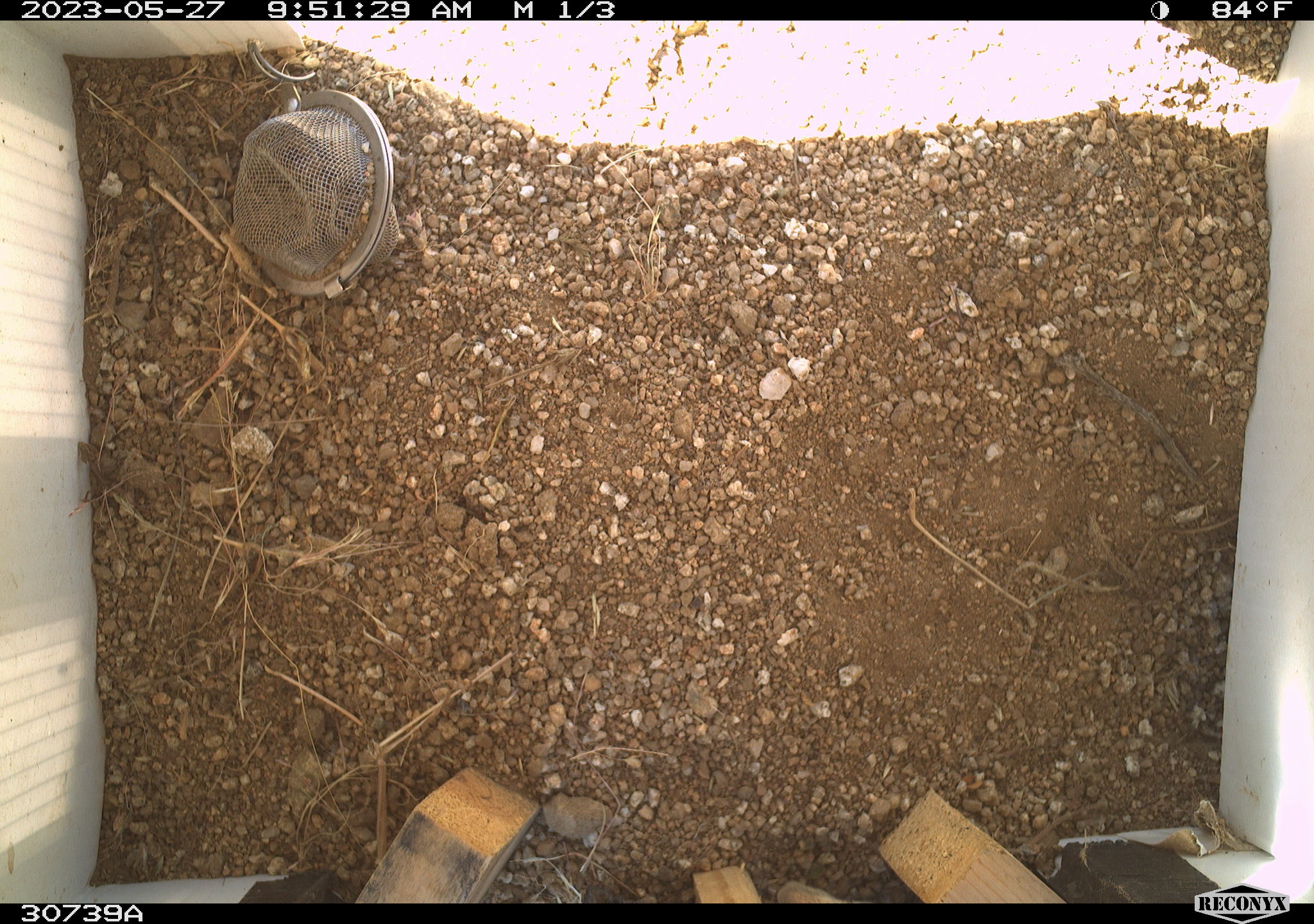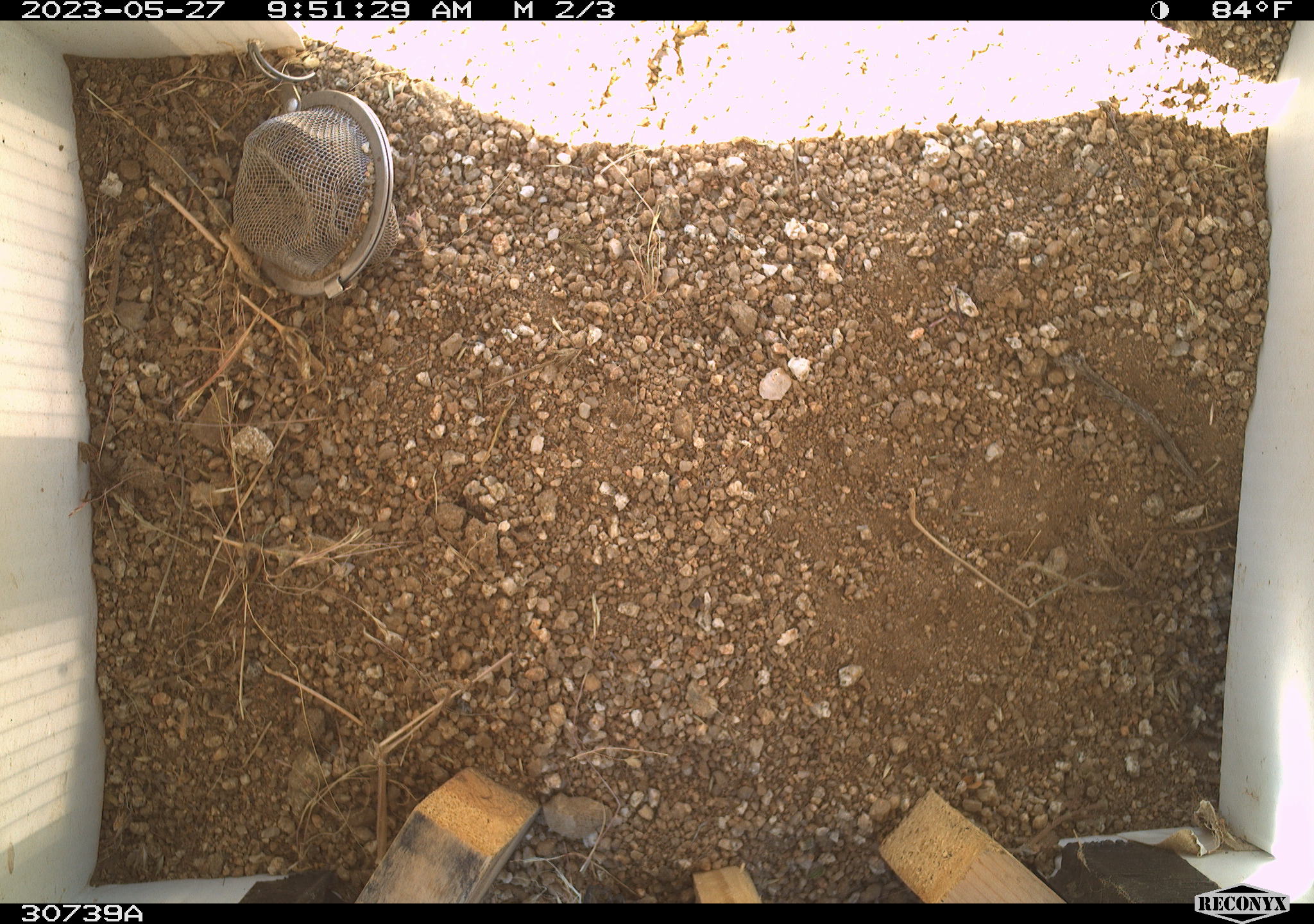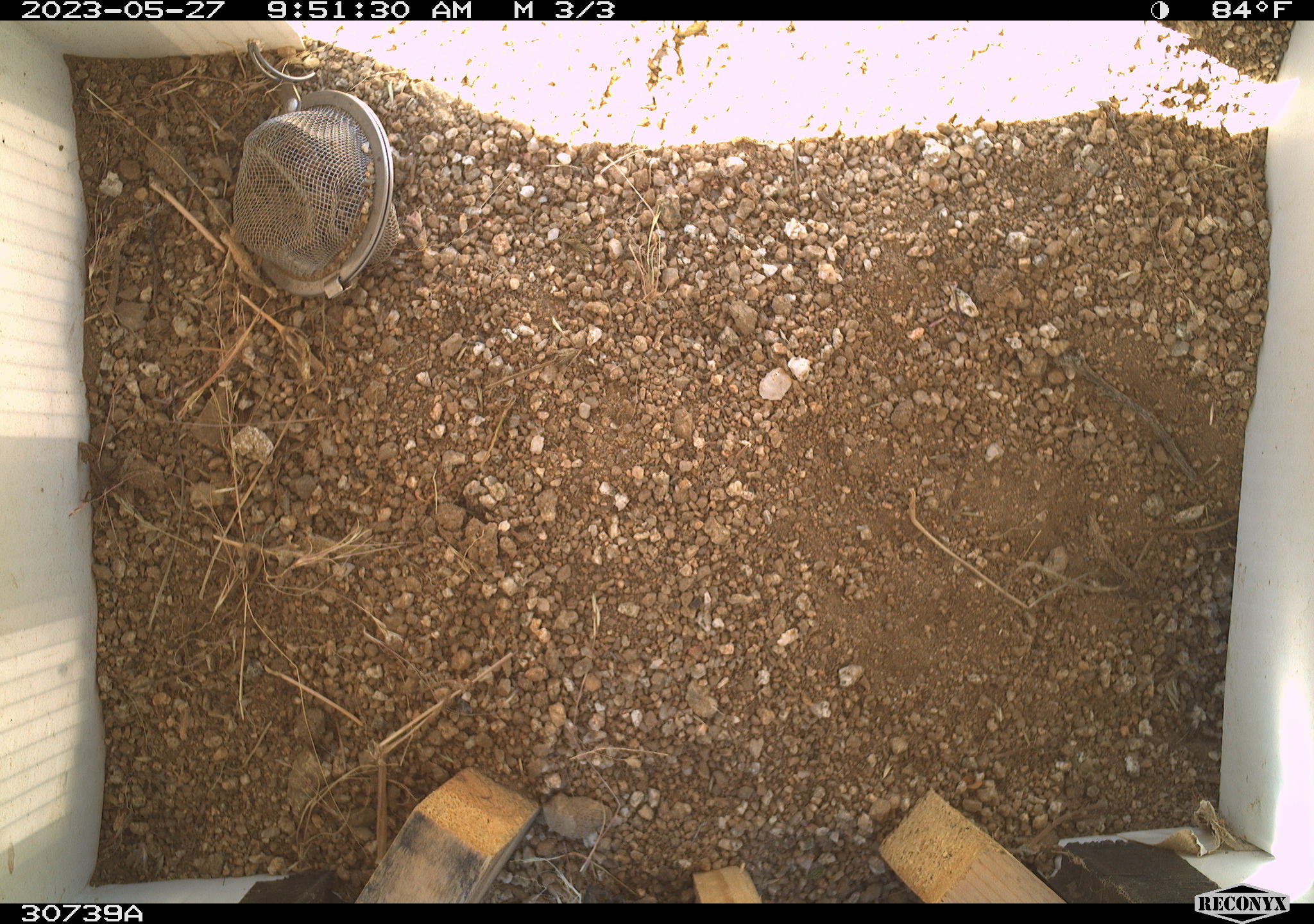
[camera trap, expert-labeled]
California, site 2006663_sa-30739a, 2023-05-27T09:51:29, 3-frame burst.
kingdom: Animalia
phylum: Chordata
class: Mammalia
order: Rodentia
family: Sciuridae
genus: Ammospermophilus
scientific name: Ammospermophilus leucurus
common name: white-tailed antelope squirrel